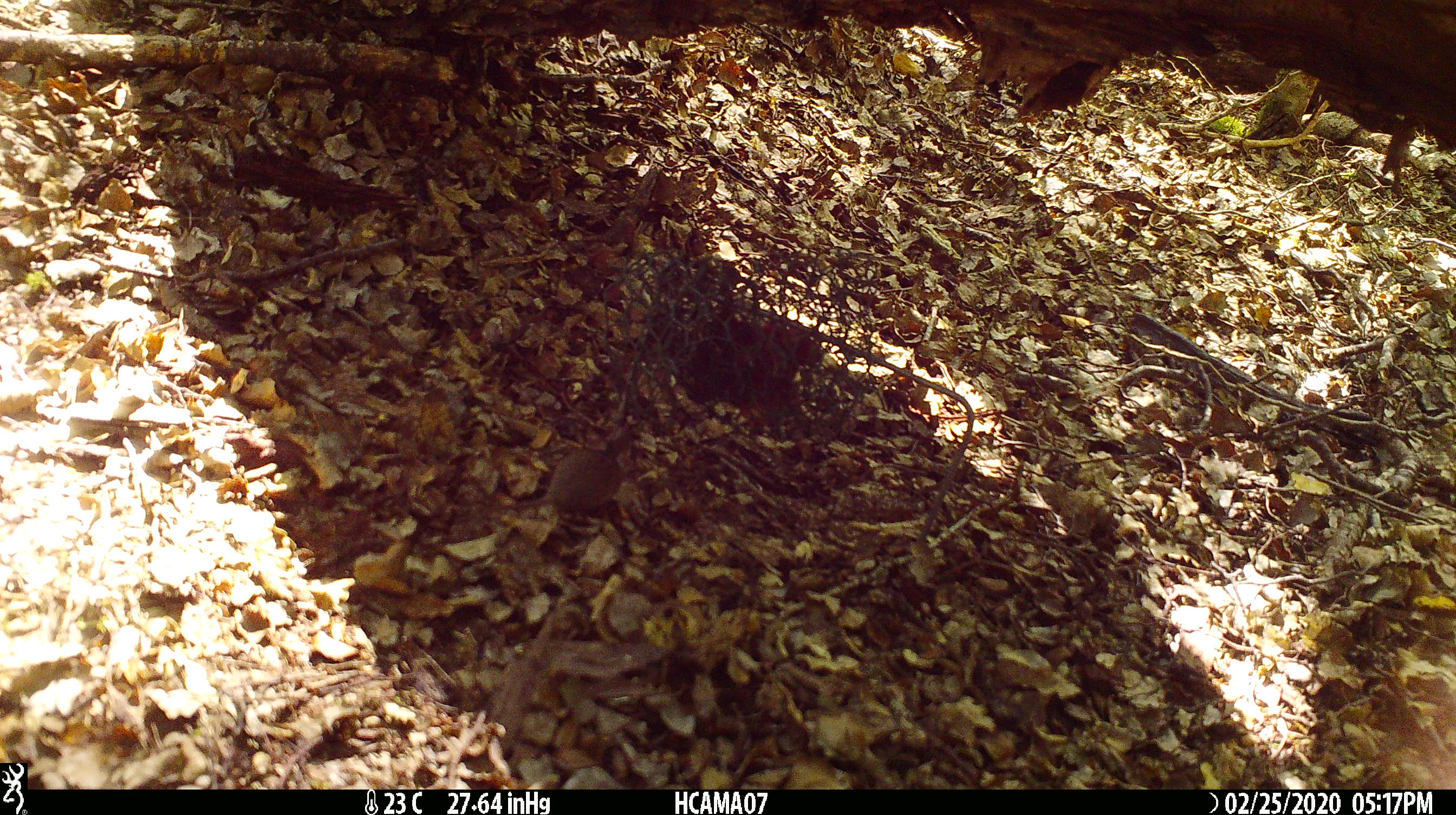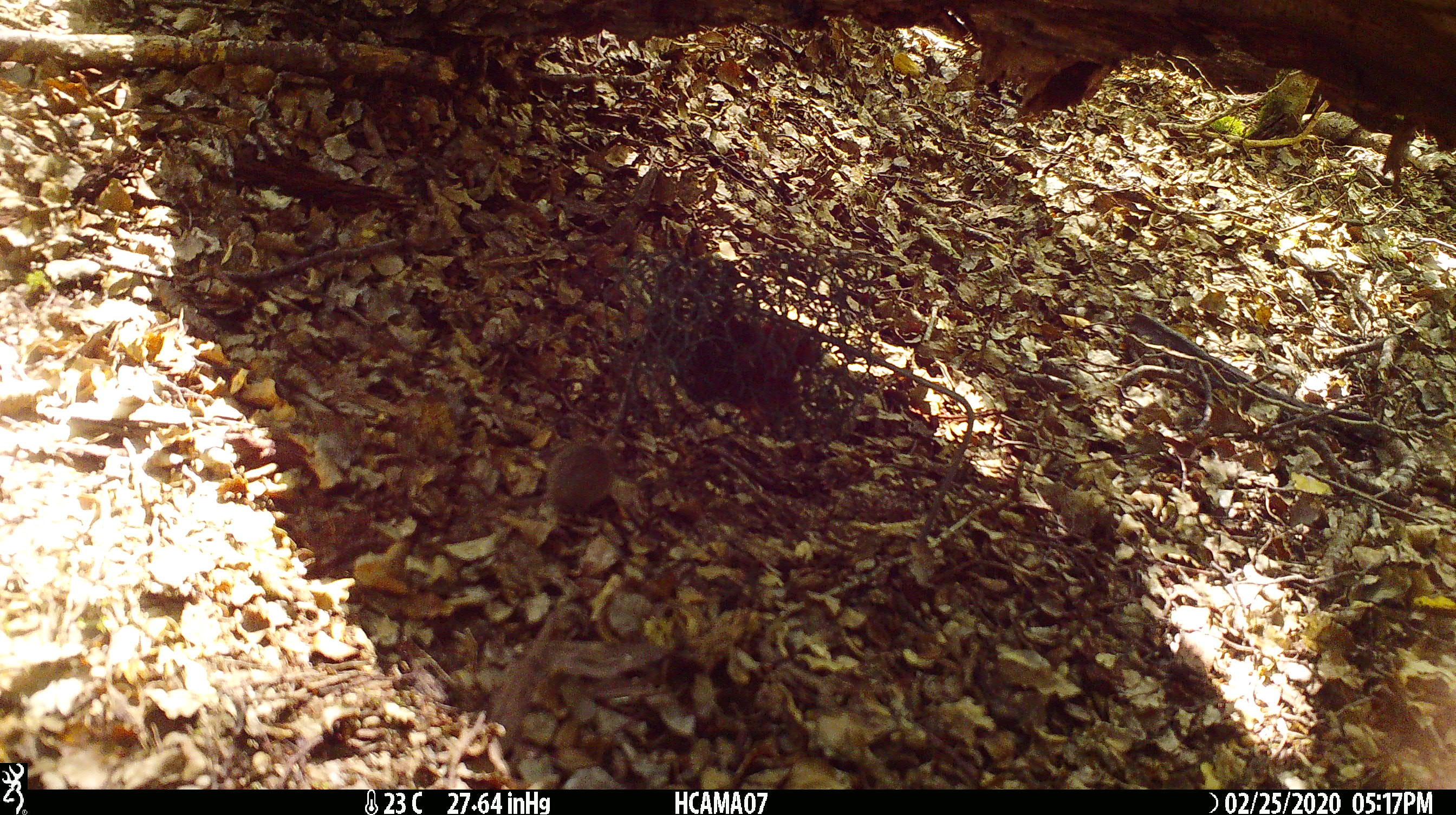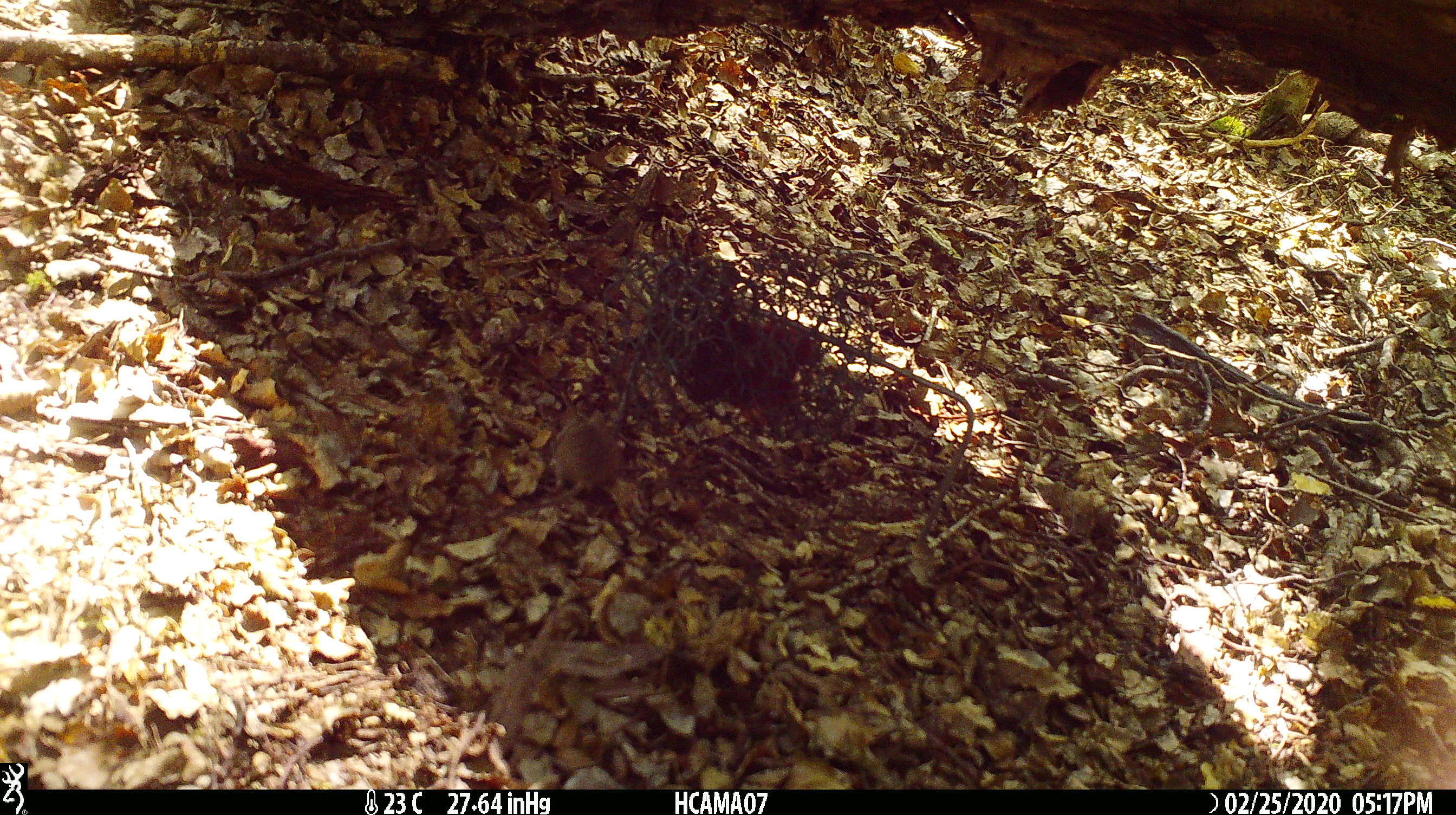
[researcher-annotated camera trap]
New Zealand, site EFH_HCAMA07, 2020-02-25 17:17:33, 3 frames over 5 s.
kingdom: Animalia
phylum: Chordata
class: Mammalia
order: Rodentia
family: Muridae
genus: Mus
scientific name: Mus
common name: mouse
Mouse (Mus).